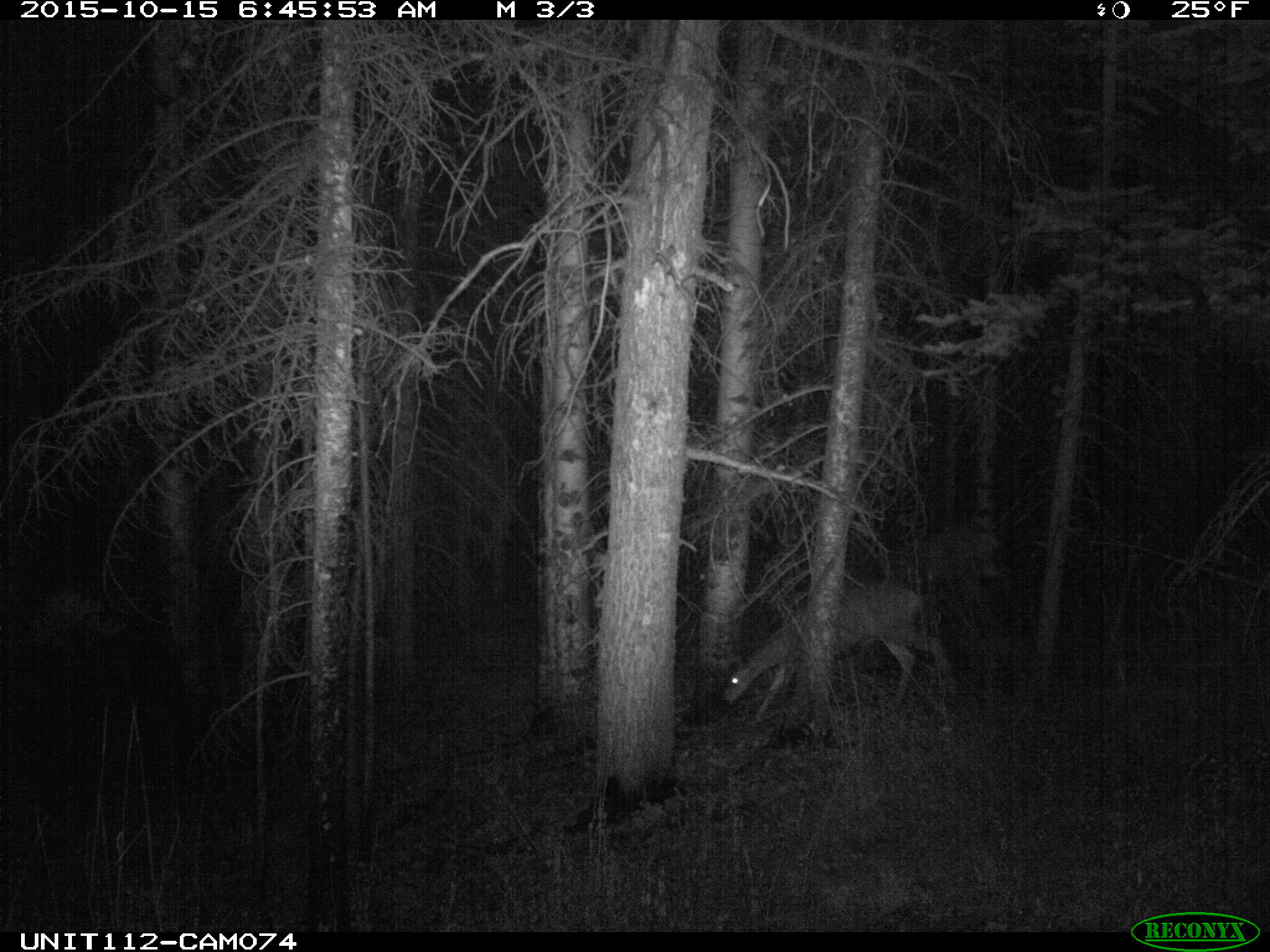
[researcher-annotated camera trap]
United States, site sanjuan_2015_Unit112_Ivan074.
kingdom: Animalia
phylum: Chordata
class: Mammalia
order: Artiodactyla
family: Cervidae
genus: Odocoileus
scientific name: Odocoileus hemionus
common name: mule deer